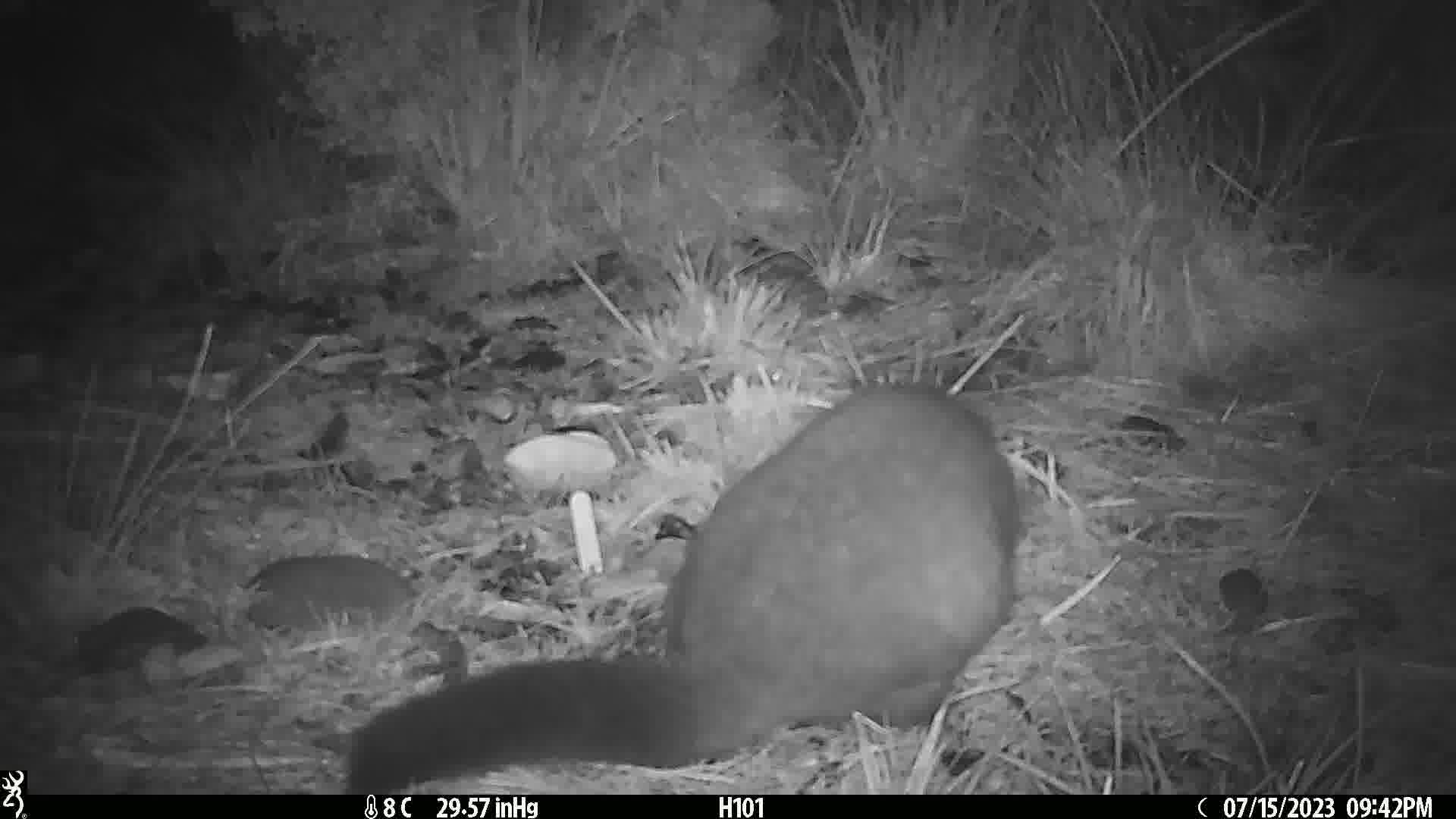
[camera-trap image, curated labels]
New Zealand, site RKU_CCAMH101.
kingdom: Animalia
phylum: Chordata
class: Mammalia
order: Diprotodontia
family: Phalangeridae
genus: Trichosurus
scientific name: Trichosurus vulpecula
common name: common brushtail possum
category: possum